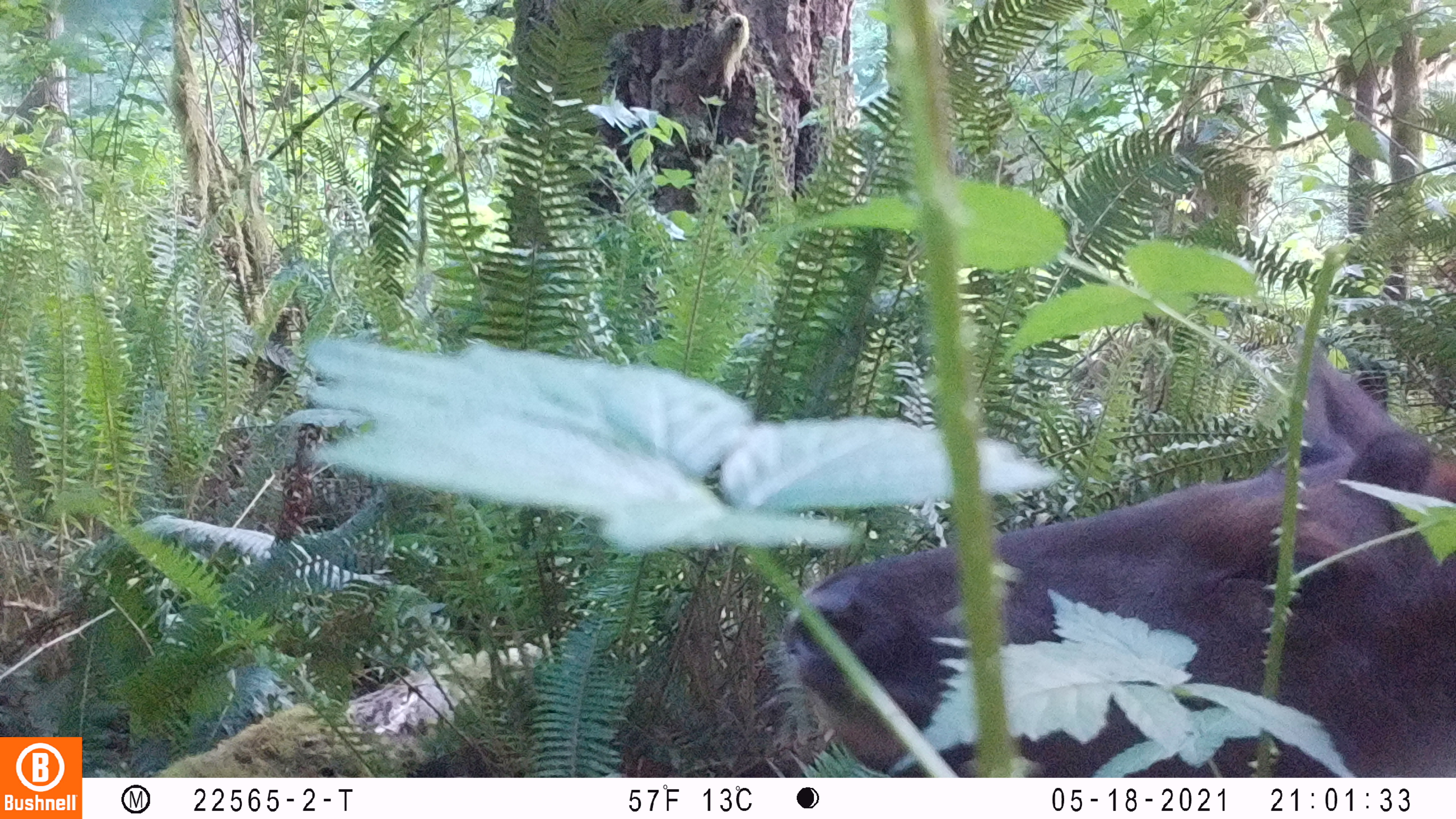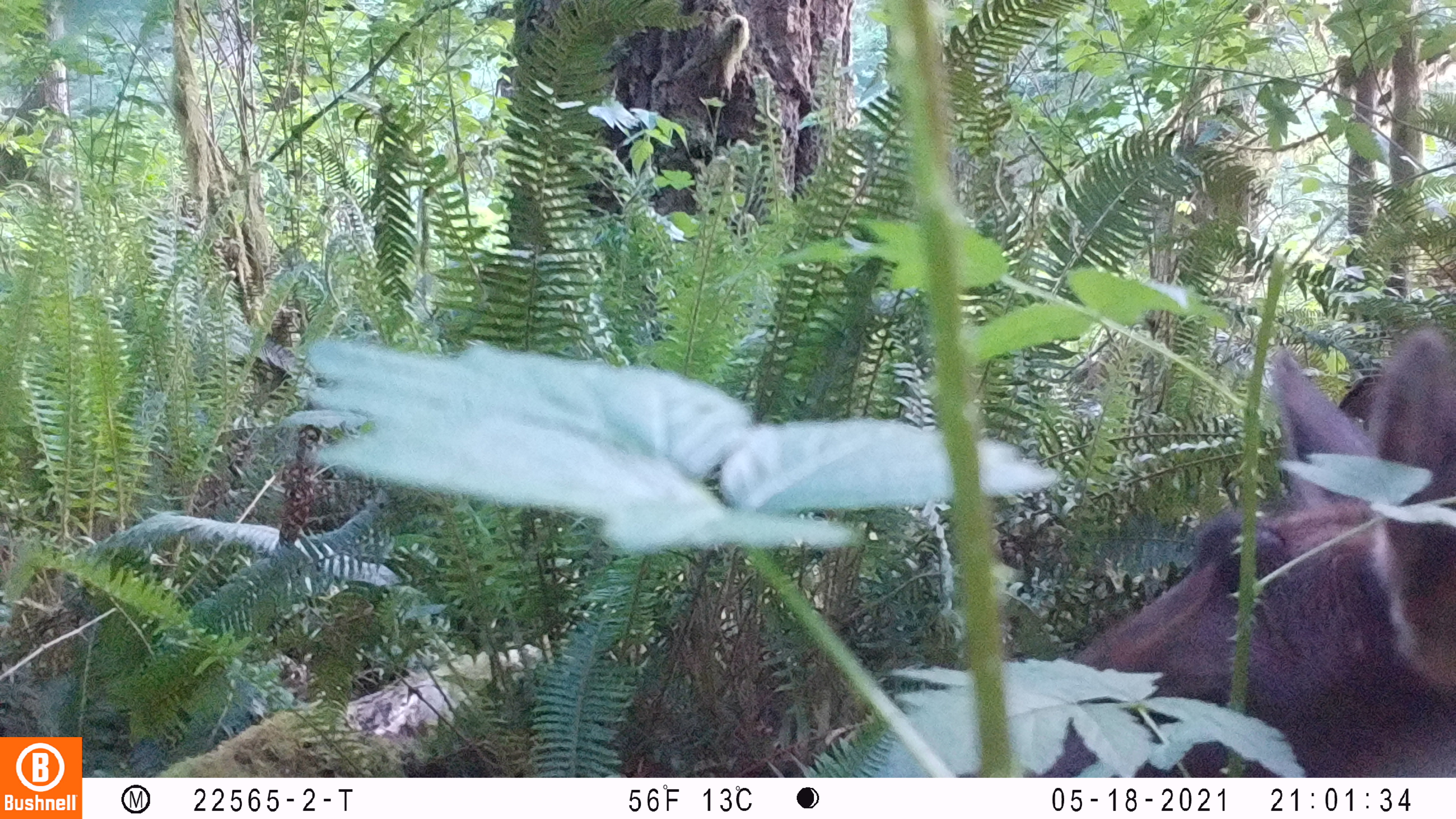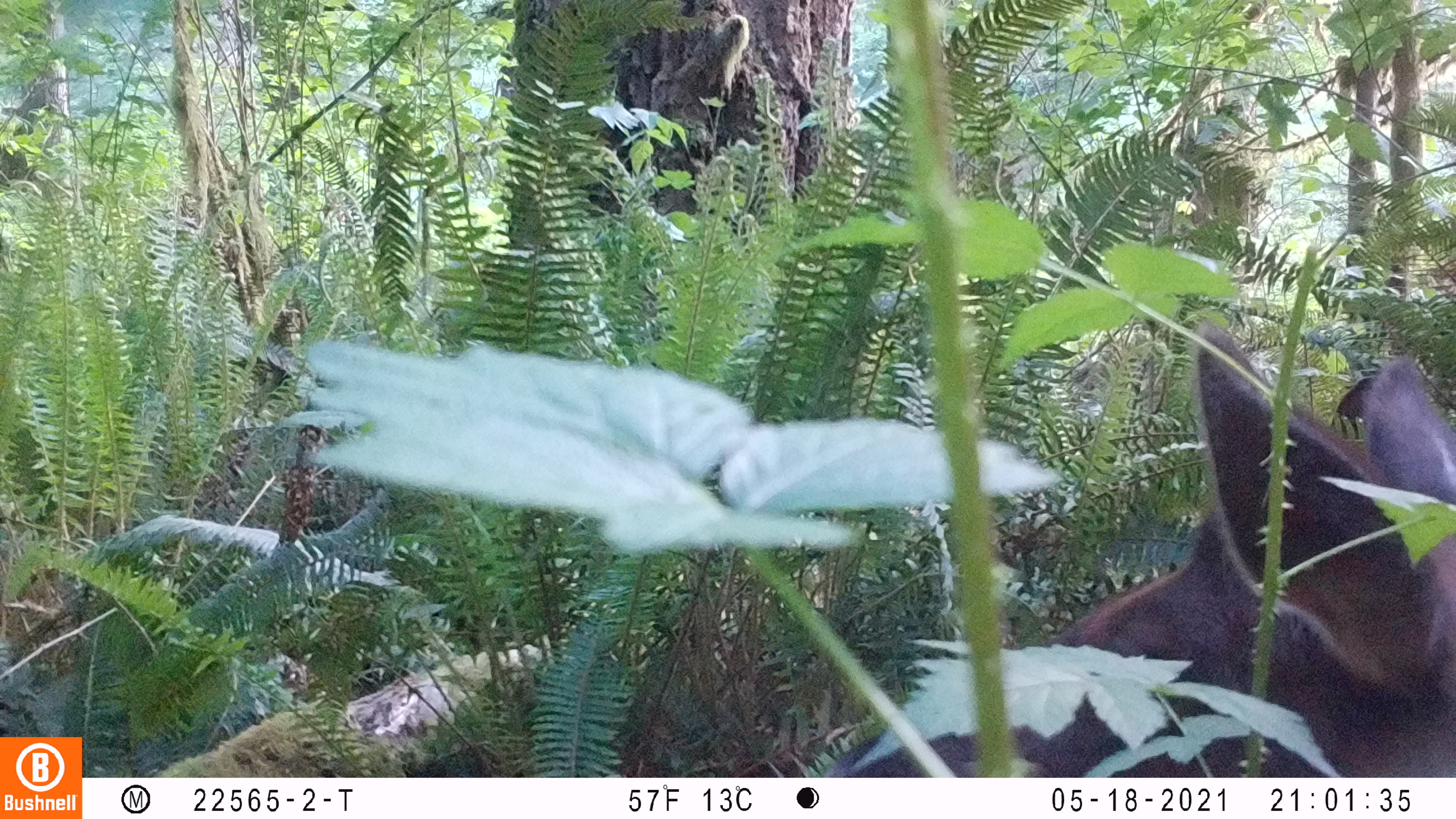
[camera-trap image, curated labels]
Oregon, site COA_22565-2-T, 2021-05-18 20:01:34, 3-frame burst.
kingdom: Animalia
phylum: Chordata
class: Mammalia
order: Artiodactyla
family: Cervidae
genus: Cervus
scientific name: Cervus canadensis roosevelti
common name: roosevelt elk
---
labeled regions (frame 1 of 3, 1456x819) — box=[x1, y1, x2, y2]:
roosevelt elk: box=[769, 357, 1450, 754]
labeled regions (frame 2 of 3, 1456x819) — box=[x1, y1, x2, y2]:
roosevelt elk: box=[1079, 305, 1455, 692]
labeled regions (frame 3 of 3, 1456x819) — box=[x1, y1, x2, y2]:
roosevelt elk: box=[1114, 321, 1450, 711]